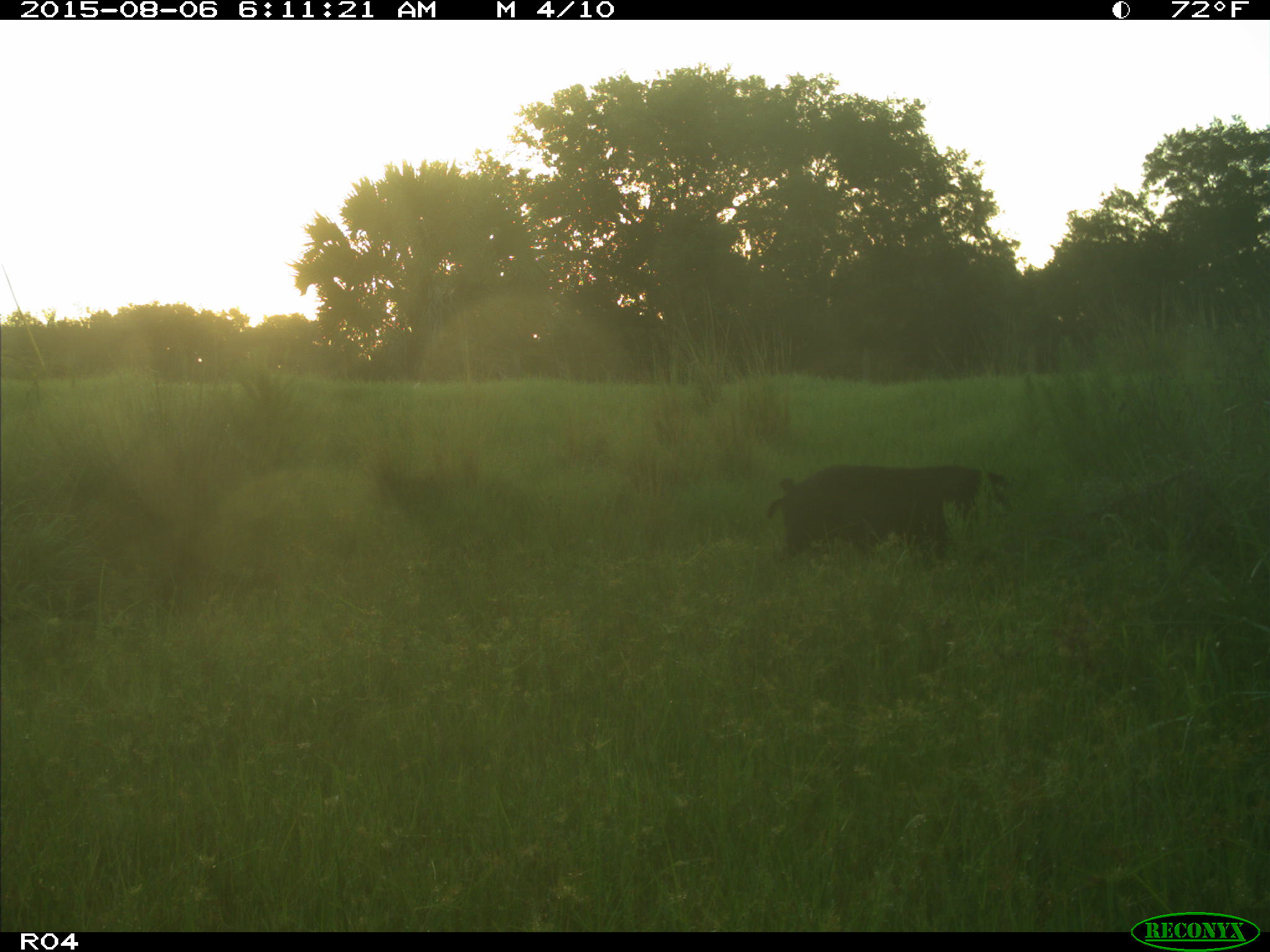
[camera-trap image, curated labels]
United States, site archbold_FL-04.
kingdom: Animalia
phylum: Chordata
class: Mammalia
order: Artiodactyla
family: Suidae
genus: Sus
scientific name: Sus scrofa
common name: wild boar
Sus scrofa (wild boar).